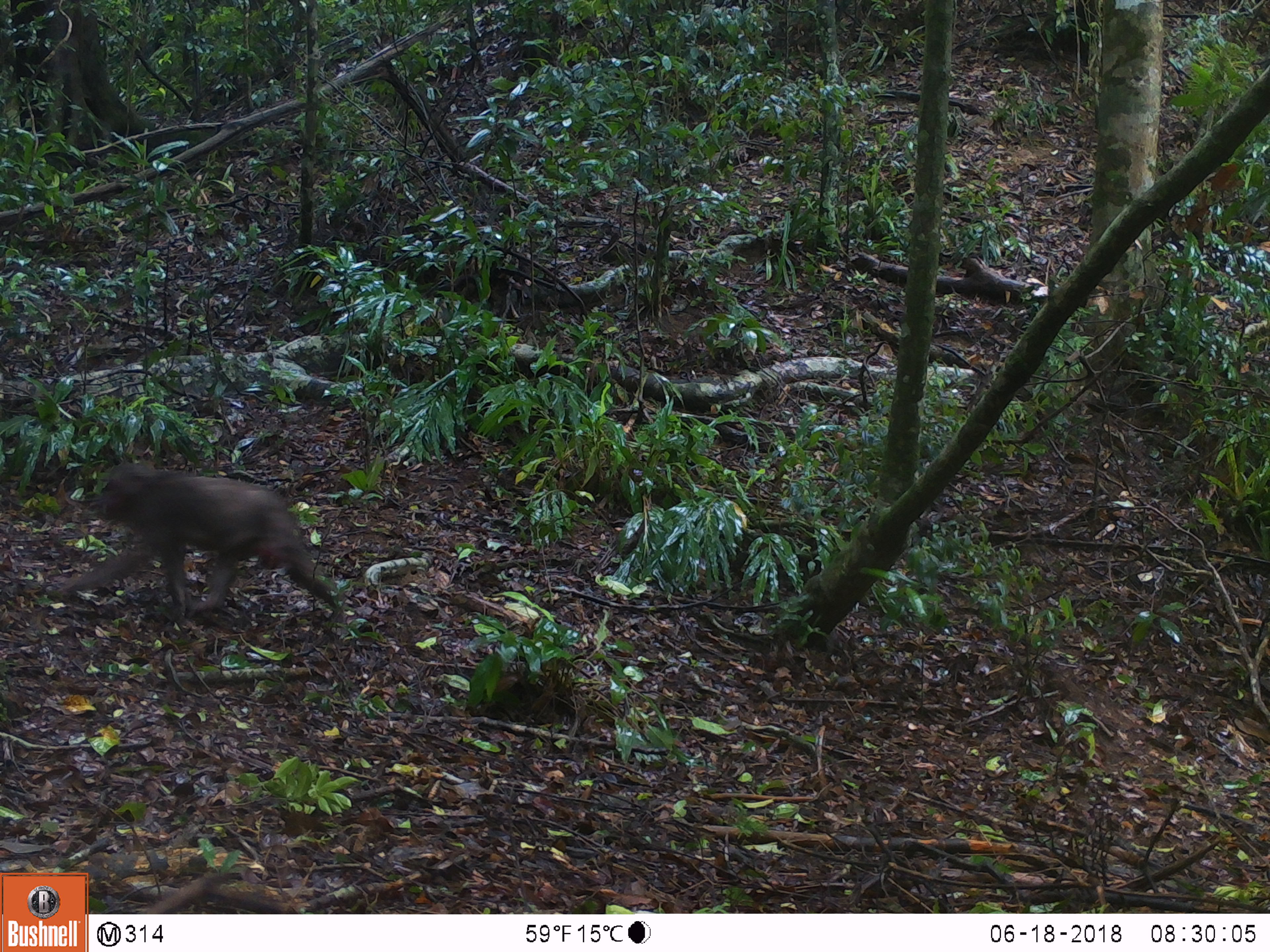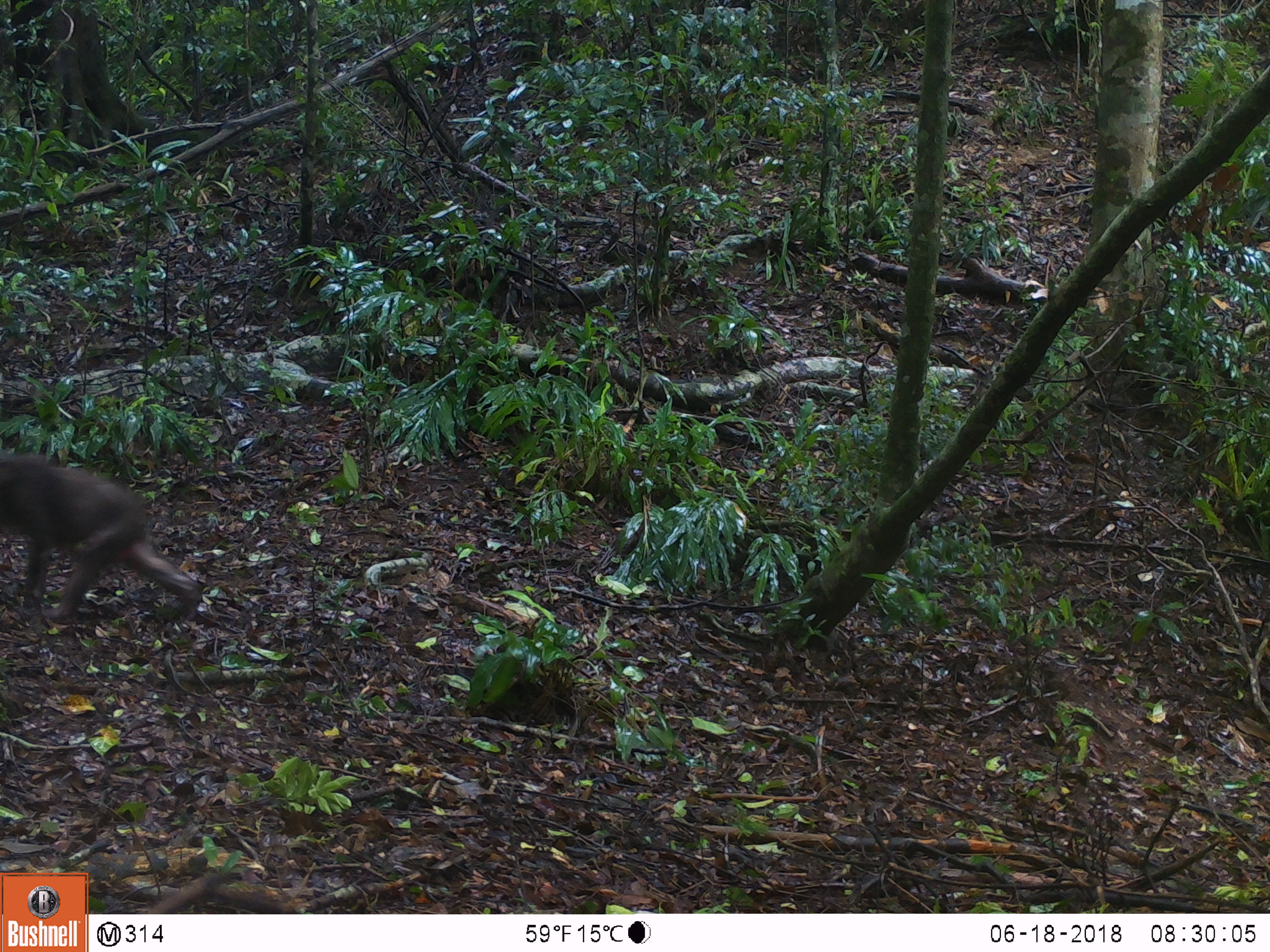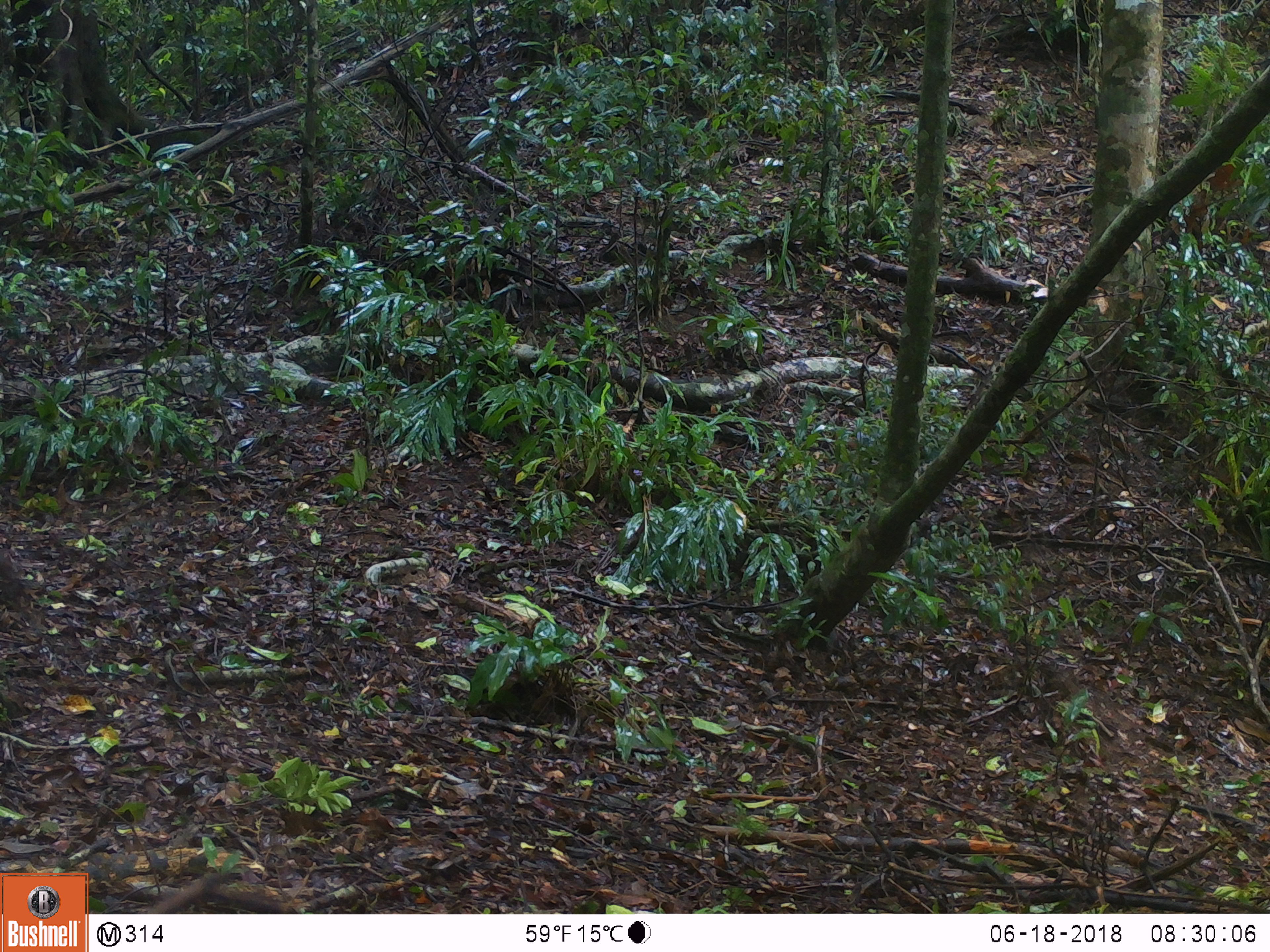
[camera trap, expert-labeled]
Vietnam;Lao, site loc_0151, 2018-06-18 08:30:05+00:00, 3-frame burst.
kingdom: Animalia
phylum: Chordata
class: Mammalia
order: Primates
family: Cercopithecidae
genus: Macaca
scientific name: Macaca arctoides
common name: stump-tailed macaque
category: stump tailed macaque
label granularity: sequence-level